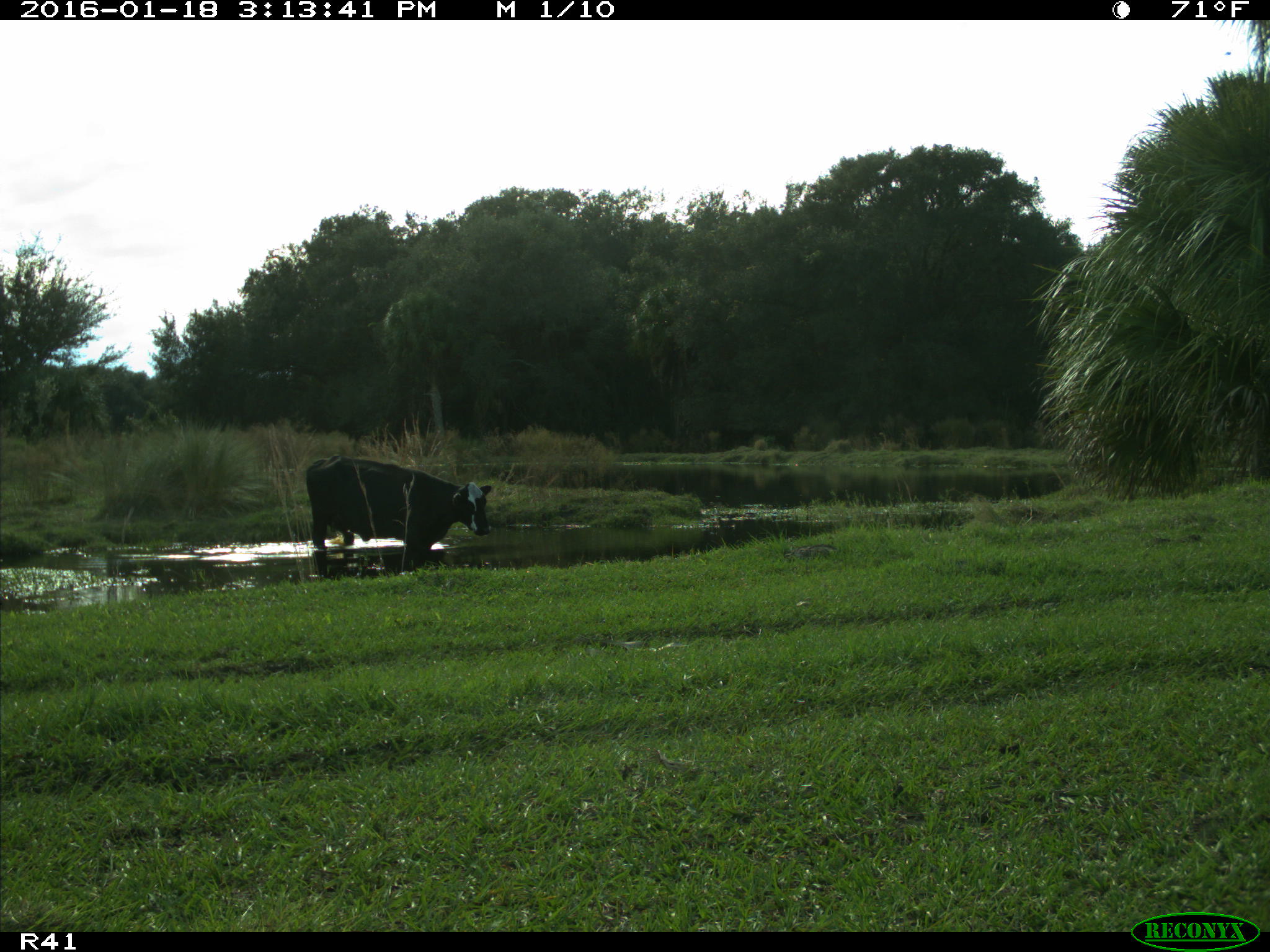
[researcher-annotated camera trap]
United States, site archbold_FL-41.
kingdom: Animalia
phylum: Chordata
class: Mammalia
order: Artiodactyla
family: Bovidae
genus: Bos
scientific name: Bos taurus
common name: domestic cow